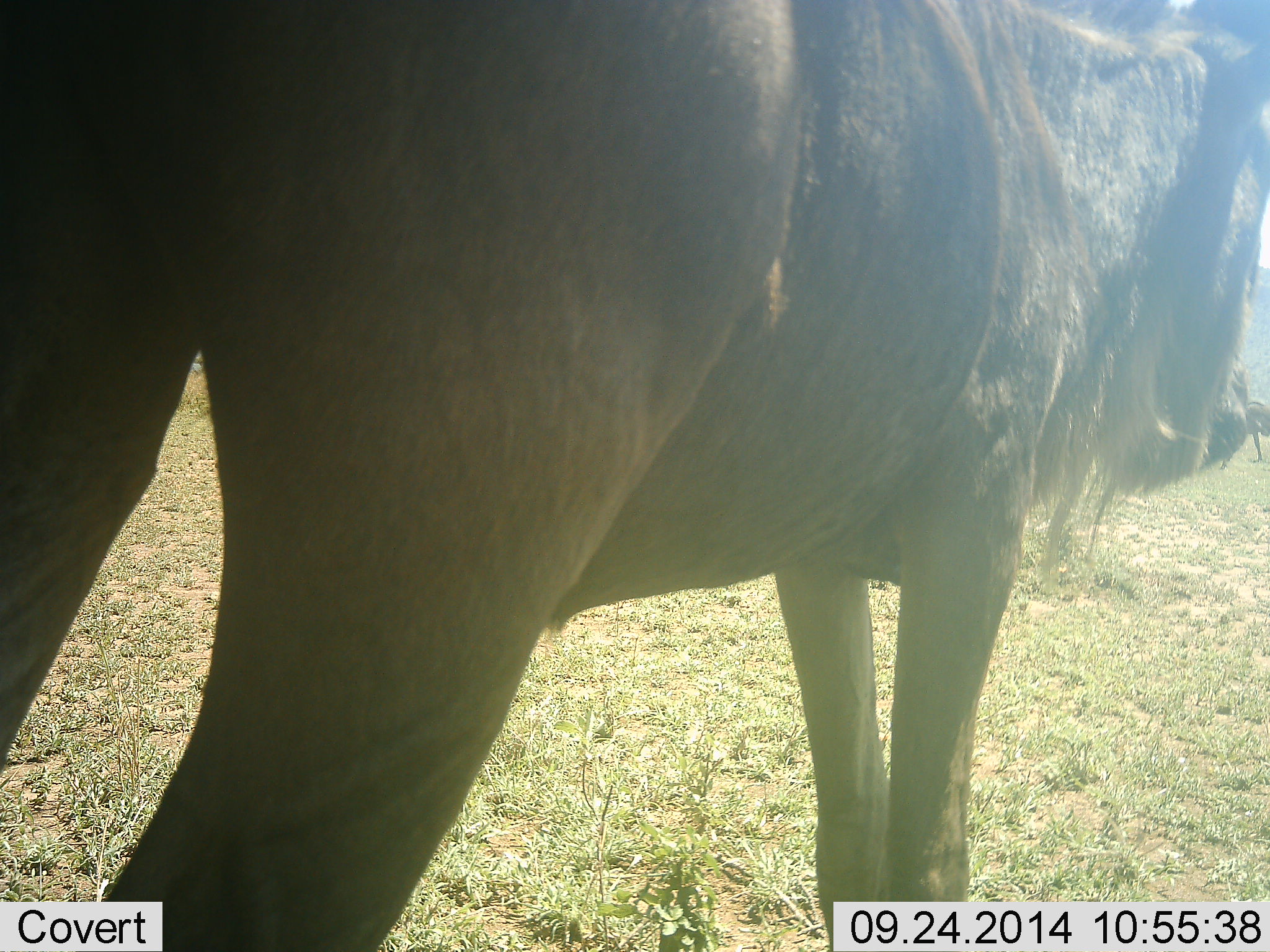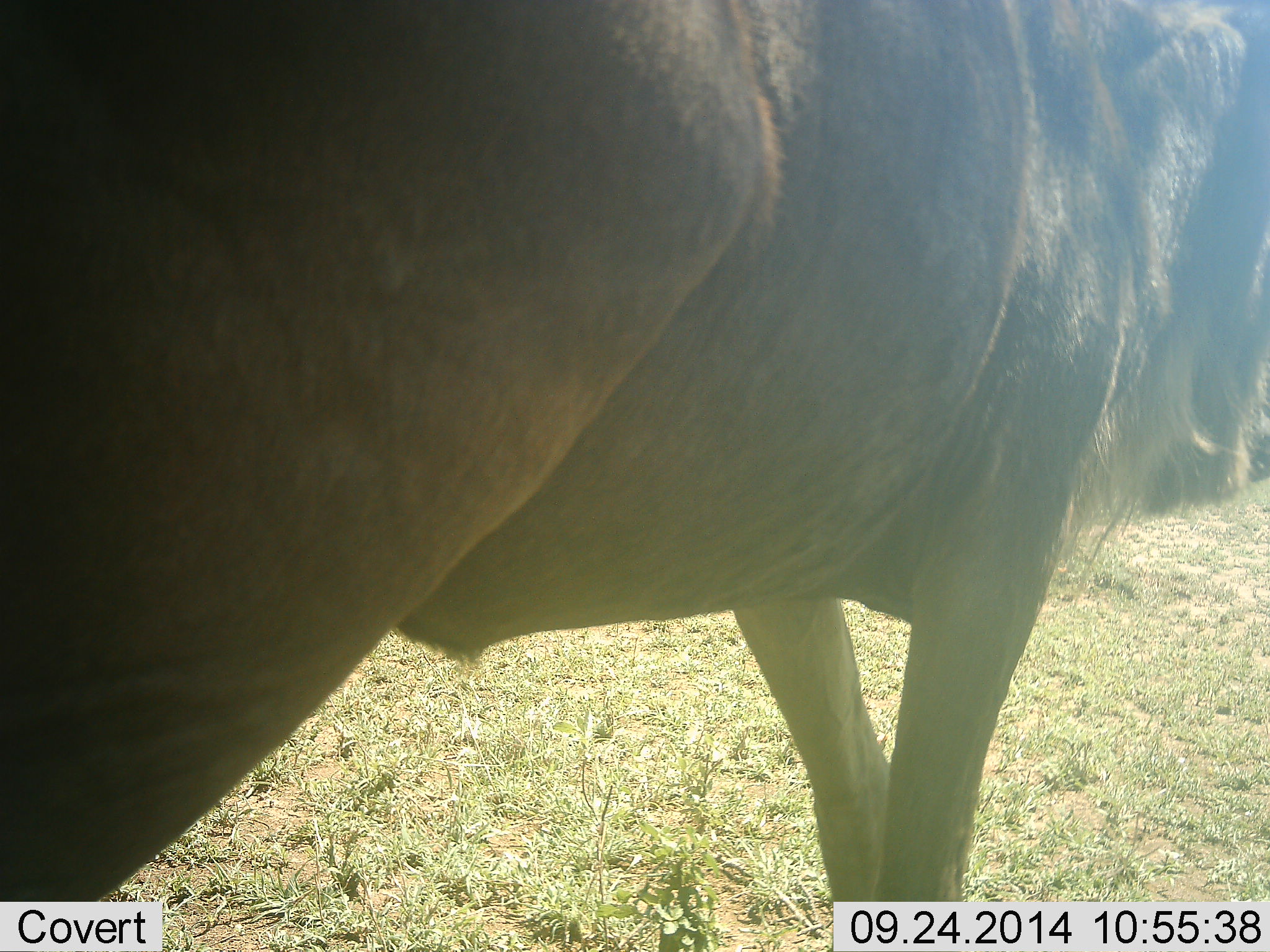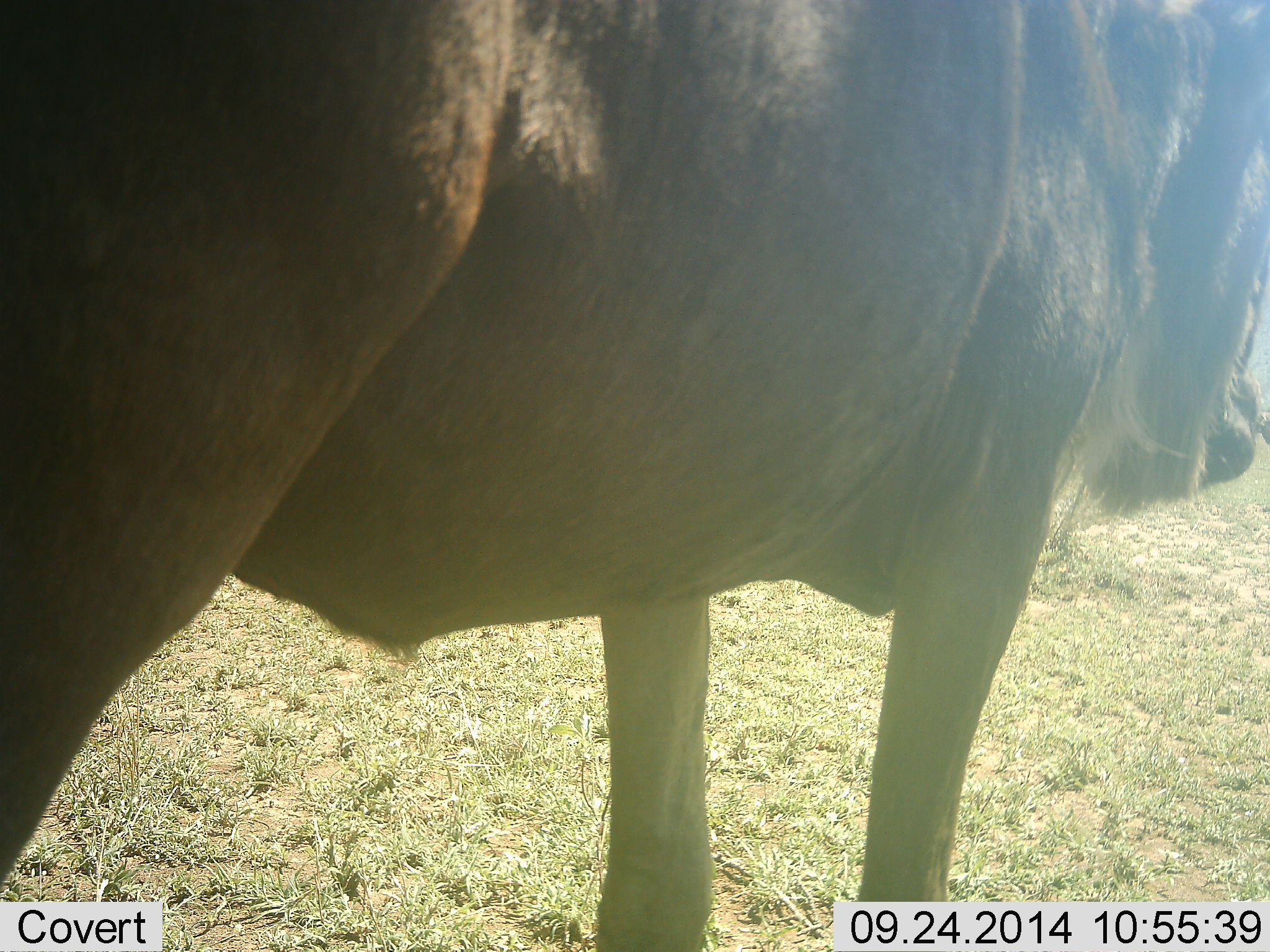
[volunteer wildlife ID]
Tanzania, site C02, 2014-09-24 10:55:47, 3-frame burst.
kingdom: Animalia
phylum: Chordata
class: Mammalia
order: Artiodactyla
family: Bovidae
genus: Connochaetes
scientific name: Connochaetes taurinus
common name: blue wildebeest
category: wildebeest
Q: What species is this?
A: Wildebeest (blue wildebeest) (Connochaetes taurinus).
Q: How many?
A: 1.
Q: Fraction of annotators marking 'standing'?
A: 100%.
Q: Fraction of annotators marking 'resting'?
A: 0%.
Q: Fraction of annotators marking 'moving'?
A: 0%.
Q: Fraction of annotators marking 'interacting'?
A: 0%.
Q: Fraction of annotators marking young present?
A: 0%.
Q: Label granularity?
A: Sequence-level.